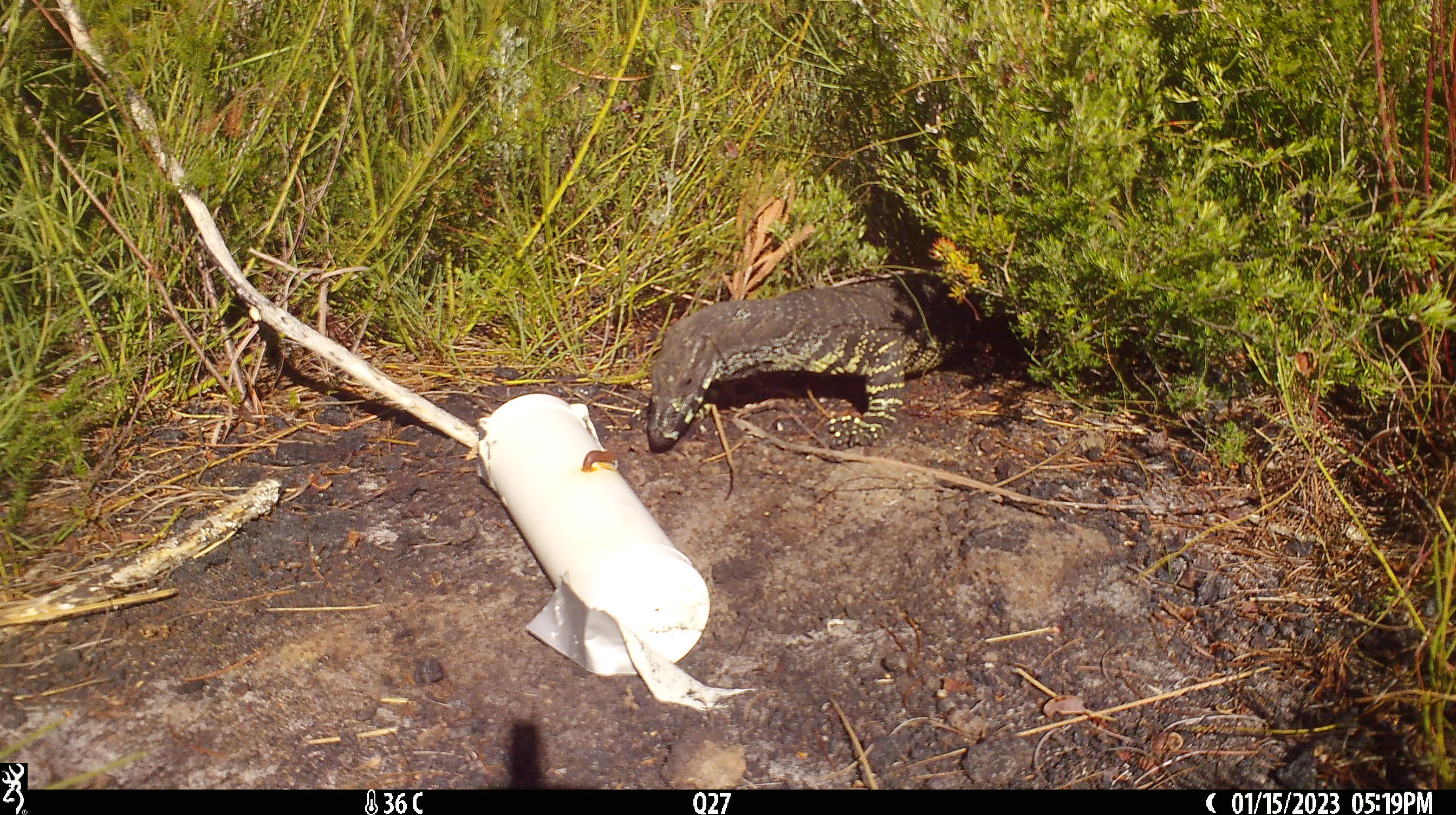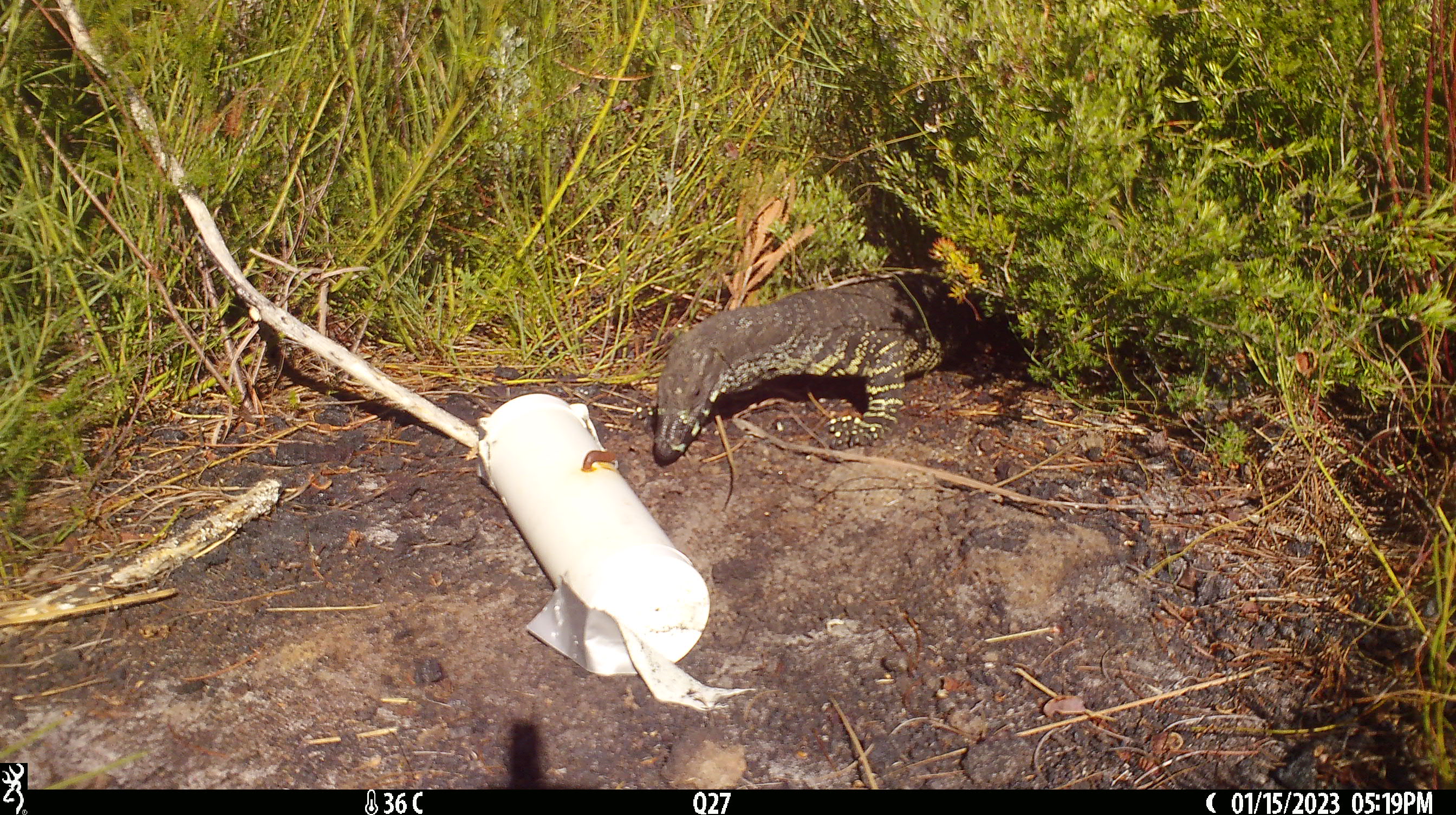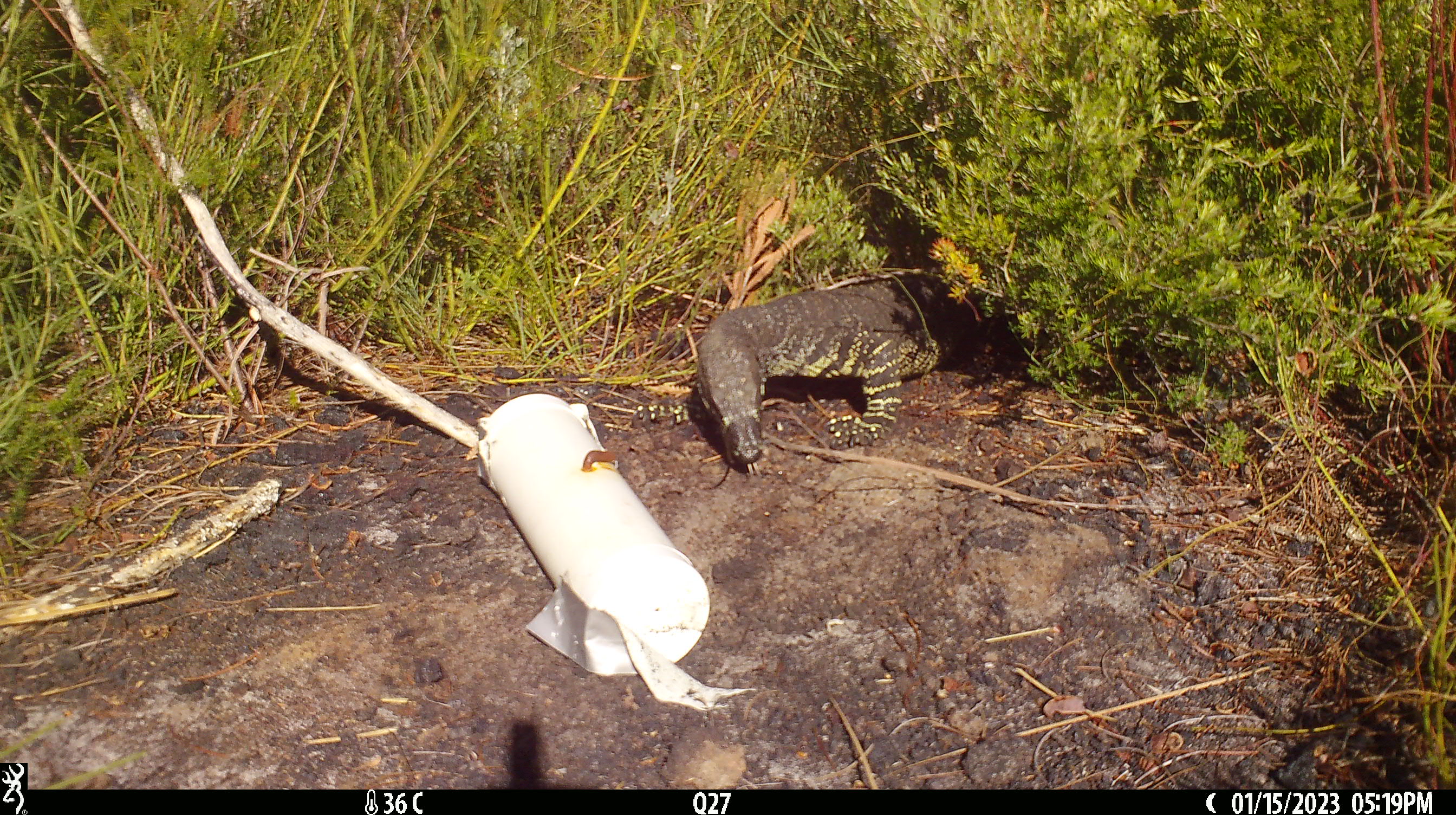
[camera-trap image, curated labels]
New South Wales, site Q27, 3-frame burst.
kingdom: Animalia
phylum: Chordata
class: Reptilia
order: Squamata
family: Varanidae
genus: Varanus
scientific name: Varanus varius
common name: lace monitor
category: goanna